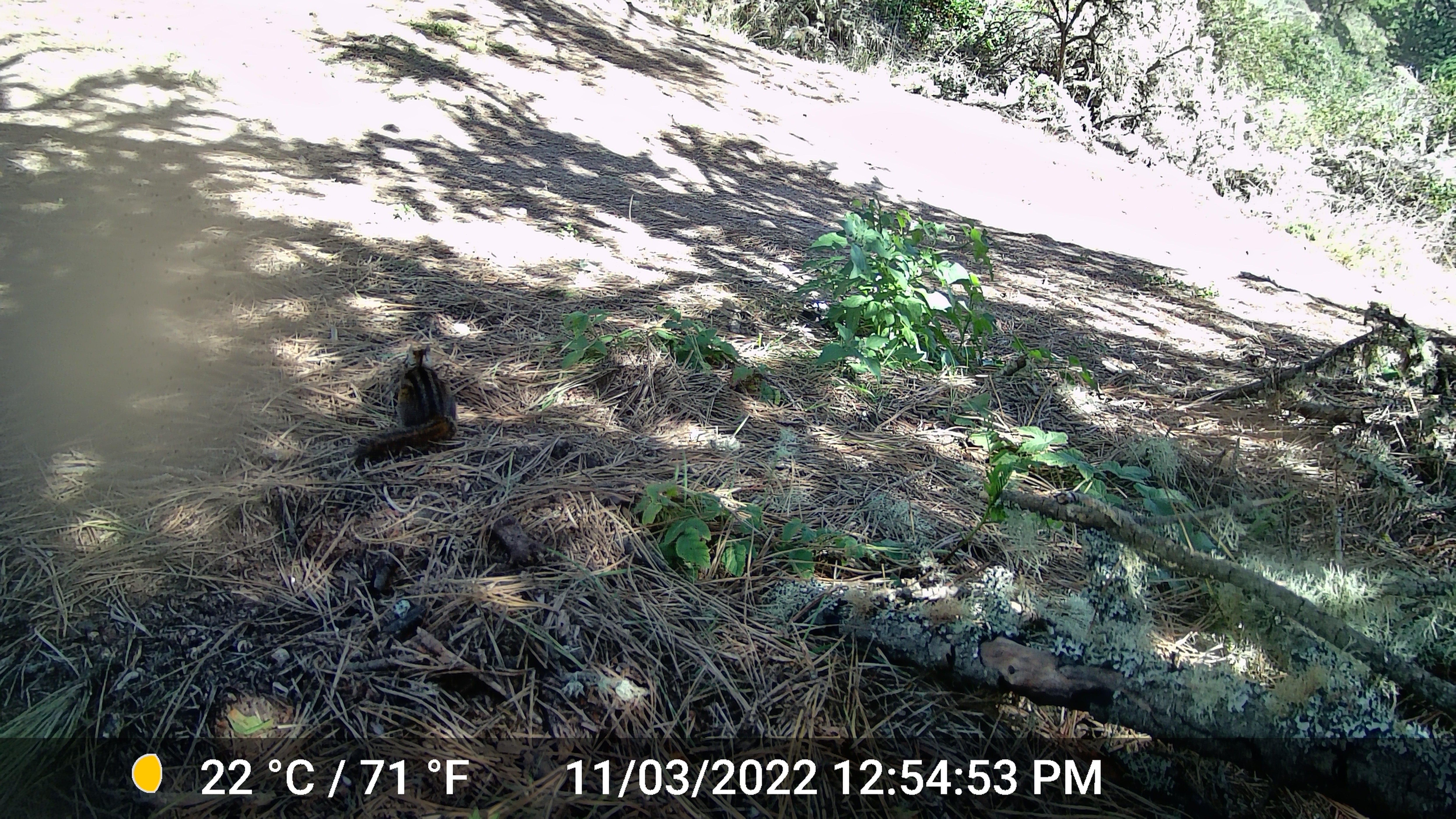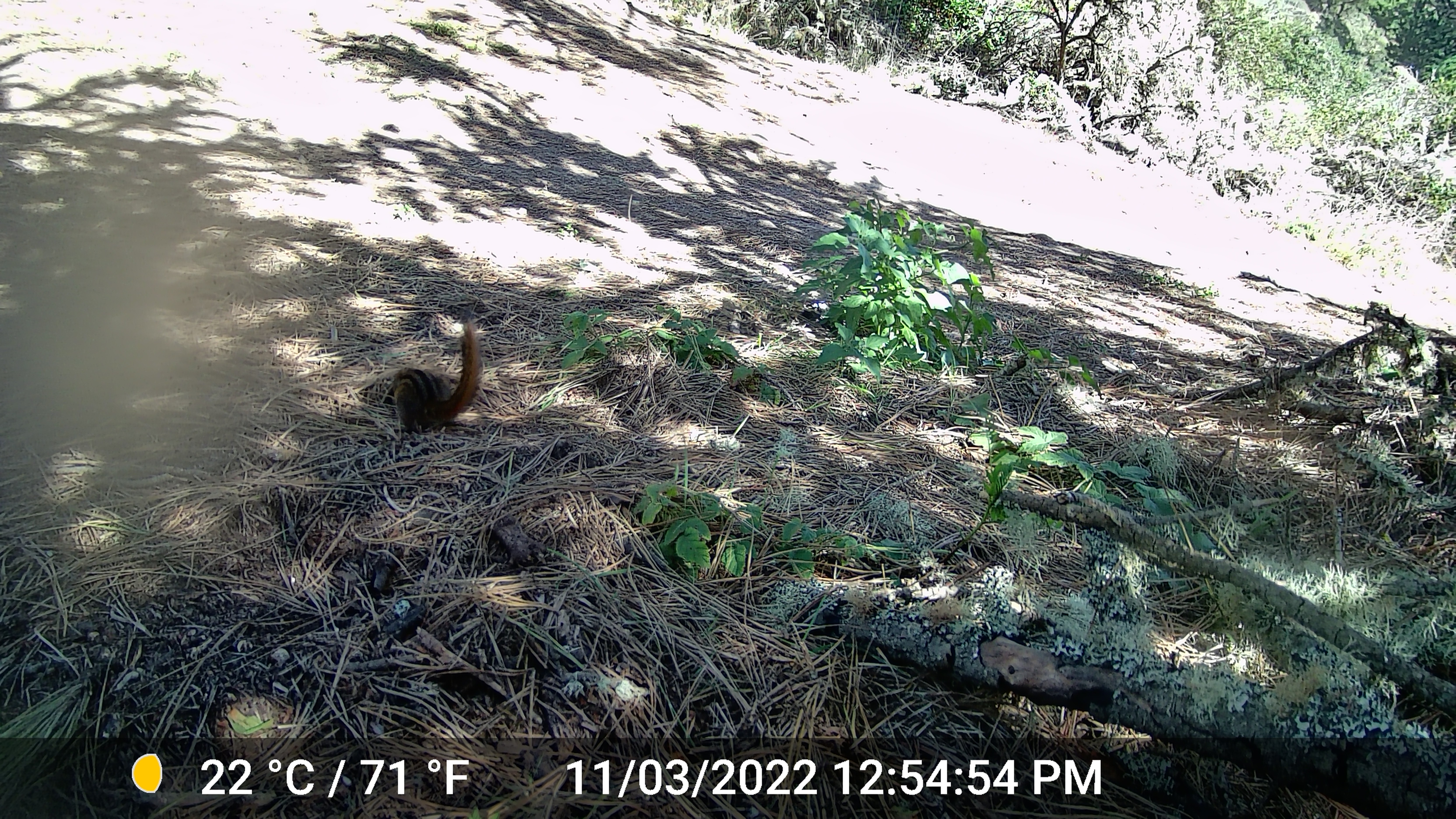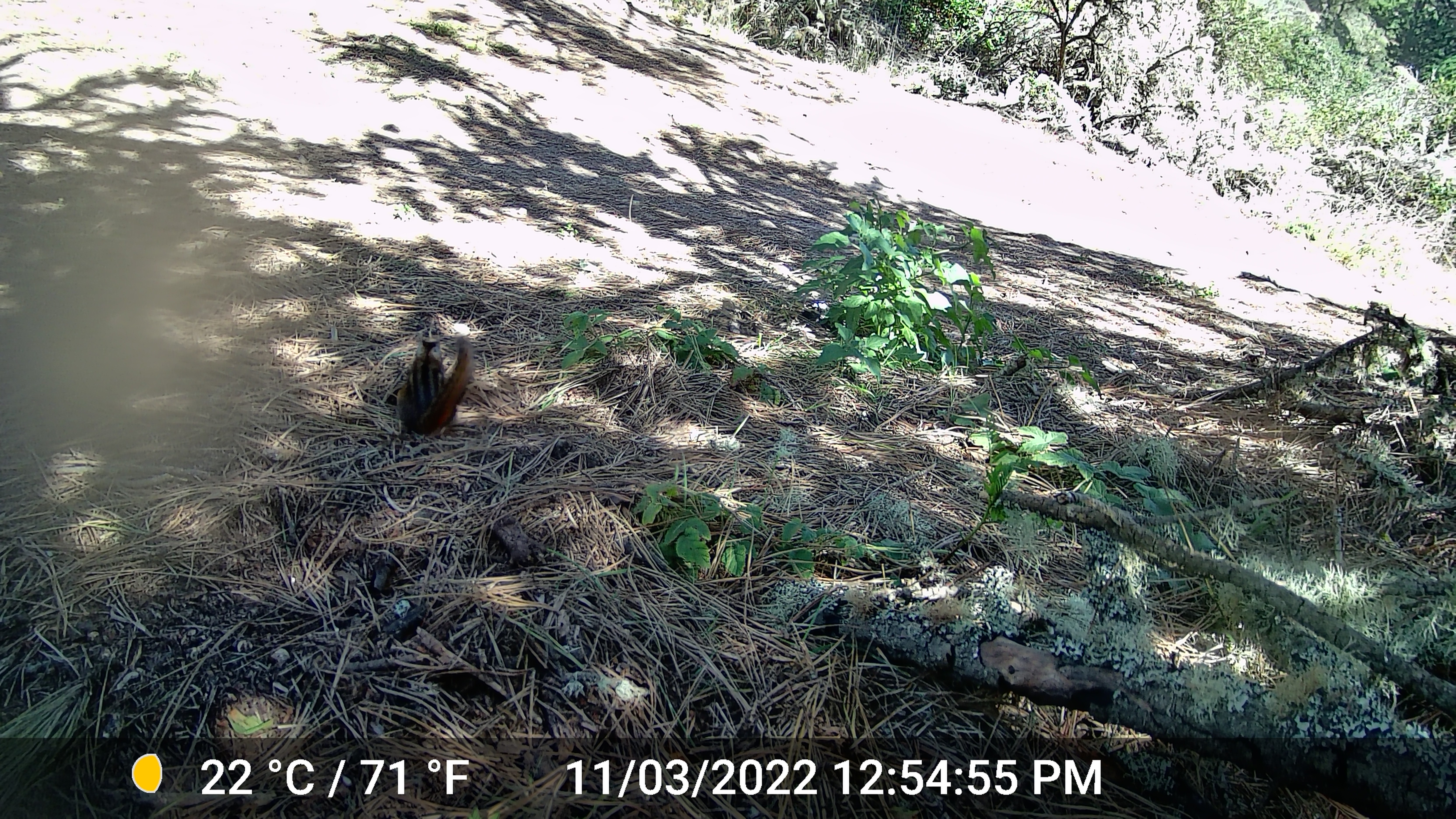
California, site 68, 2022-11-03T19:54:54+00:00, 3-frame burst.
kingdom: Animalia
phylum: Chordata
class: Mammalia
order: Rodentia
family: Sciuridae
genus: Neotamias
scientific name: Neotamias merriami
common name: merriam's chipmunk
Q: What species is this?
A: Merriam's chipmunk (Neotamias merriami).